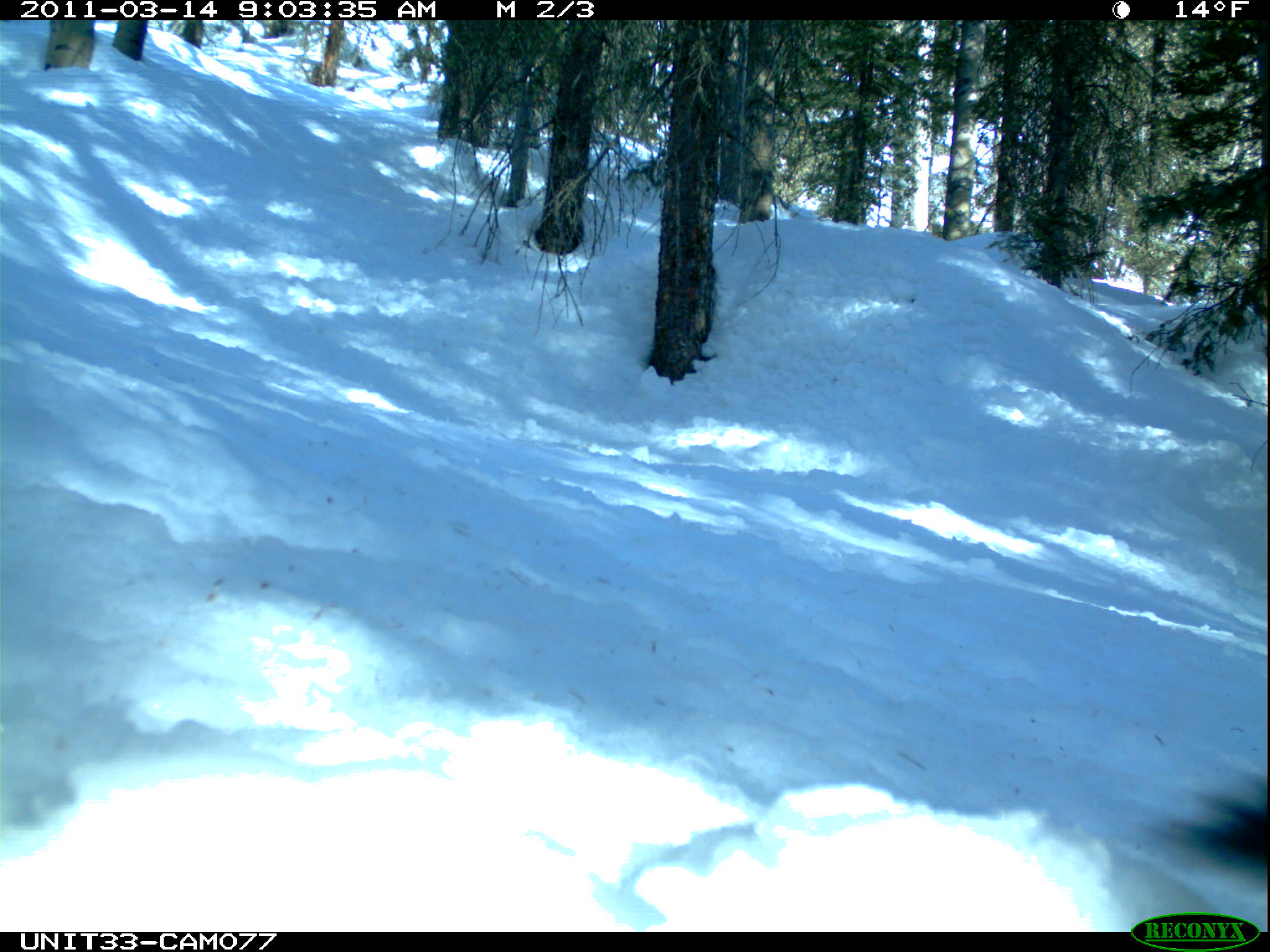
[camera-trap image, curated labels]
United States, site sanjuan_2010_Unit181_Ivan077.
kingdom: Animalia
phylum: Chordata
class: Mammalia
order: Rodentia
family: Sciuridae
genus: Tamiasciurus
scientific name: Tamiasciurus hudsonicus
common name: american red squirrel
Tamiasciurus hudsonicus (american red squirrel).